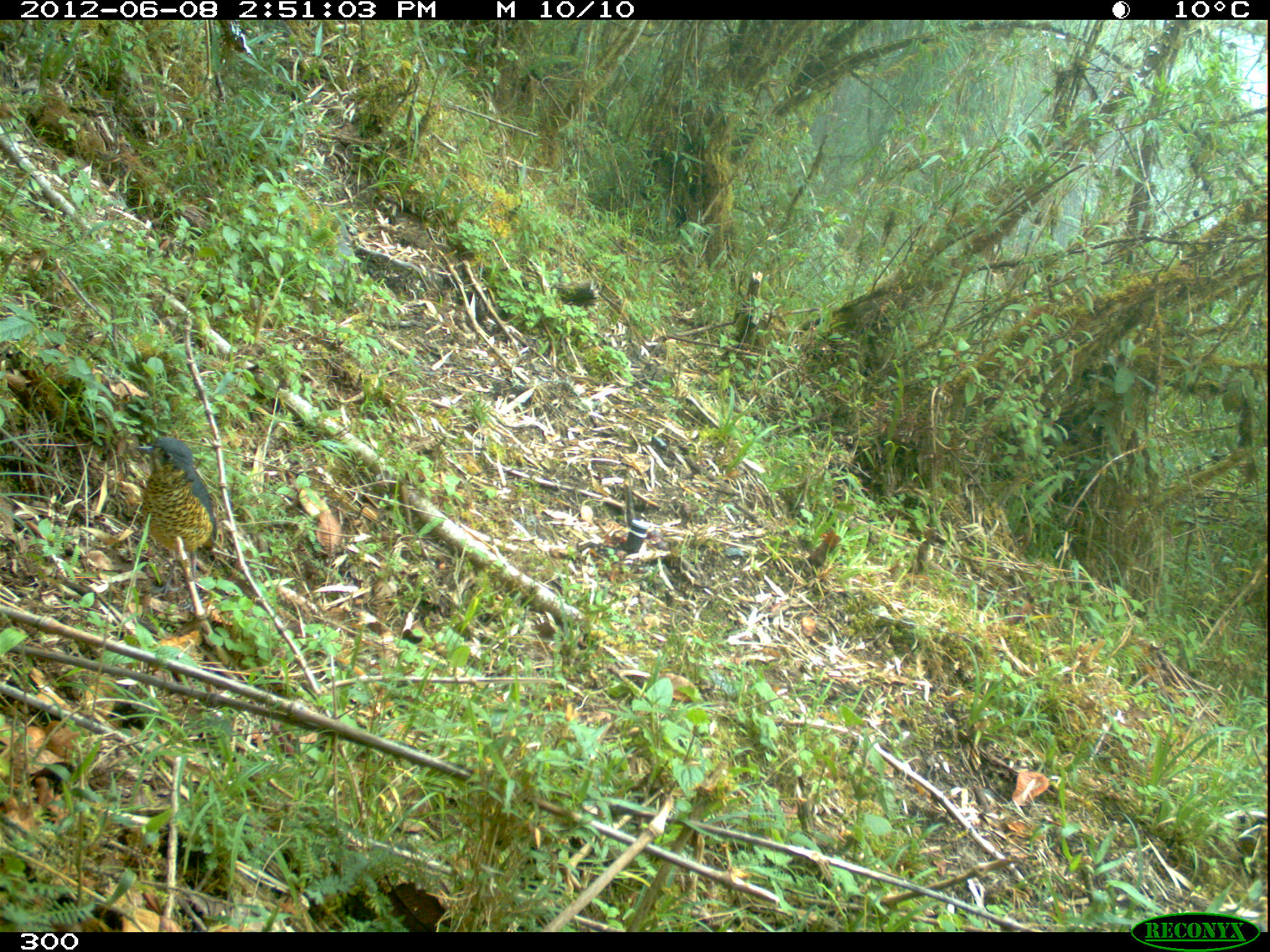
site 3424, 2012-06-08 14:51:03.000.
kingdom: Animalia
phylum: Chordata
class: Aves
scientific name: Aves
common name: bird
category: unknown bird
Unknown bird (bird) (Aves).